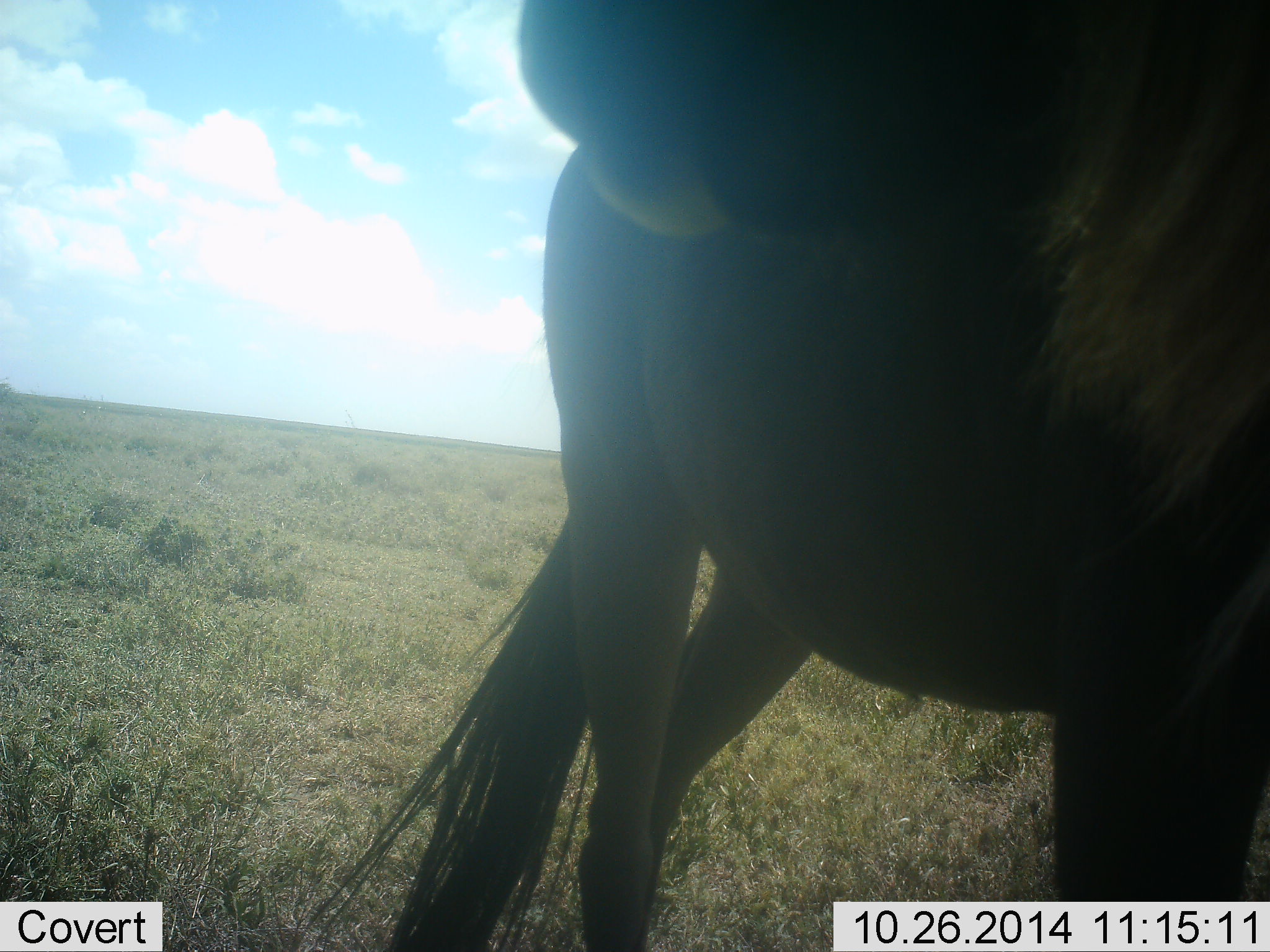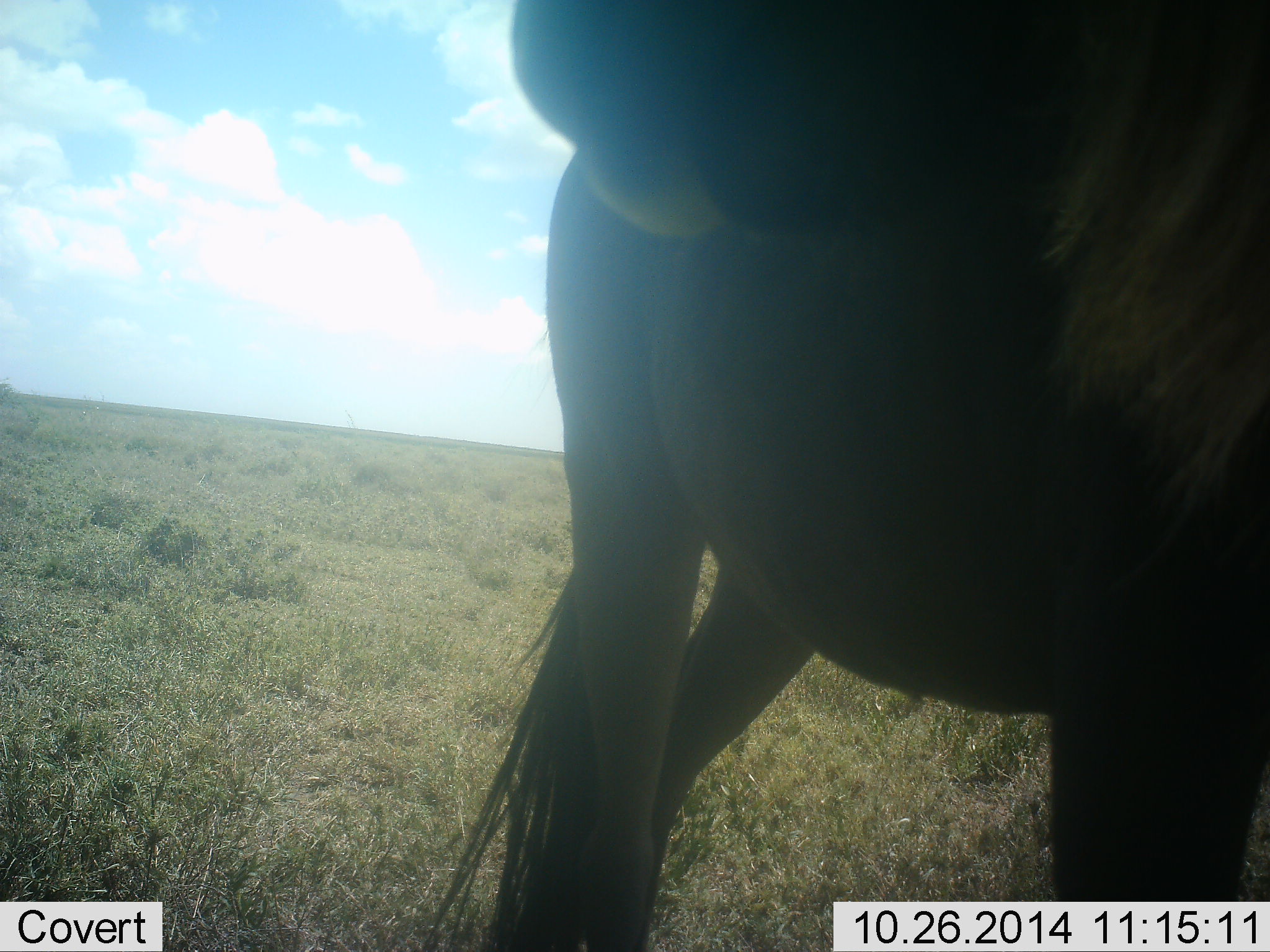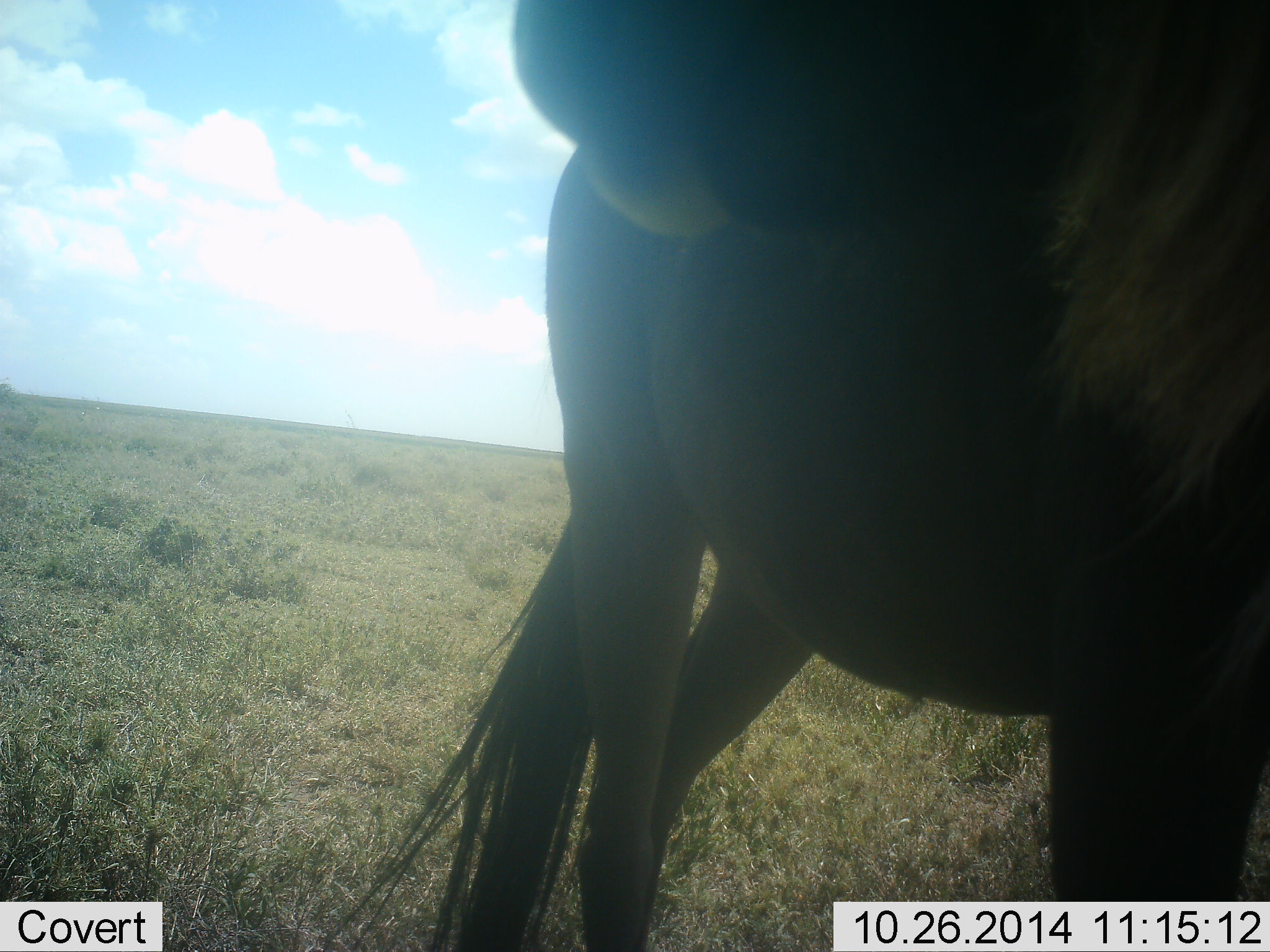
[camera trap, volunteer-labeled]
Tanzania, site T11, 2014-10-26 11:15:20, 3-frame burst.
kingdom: Animalia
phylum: Chordata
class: Mammalia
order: Artiodactyla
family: Bovidae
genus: Connochaetes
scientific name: Connochaetes taurinus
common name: blue wildebeest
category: wildebeest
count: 1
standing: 100%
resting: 0%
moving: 0%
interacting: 0%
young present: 0%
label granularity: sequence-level